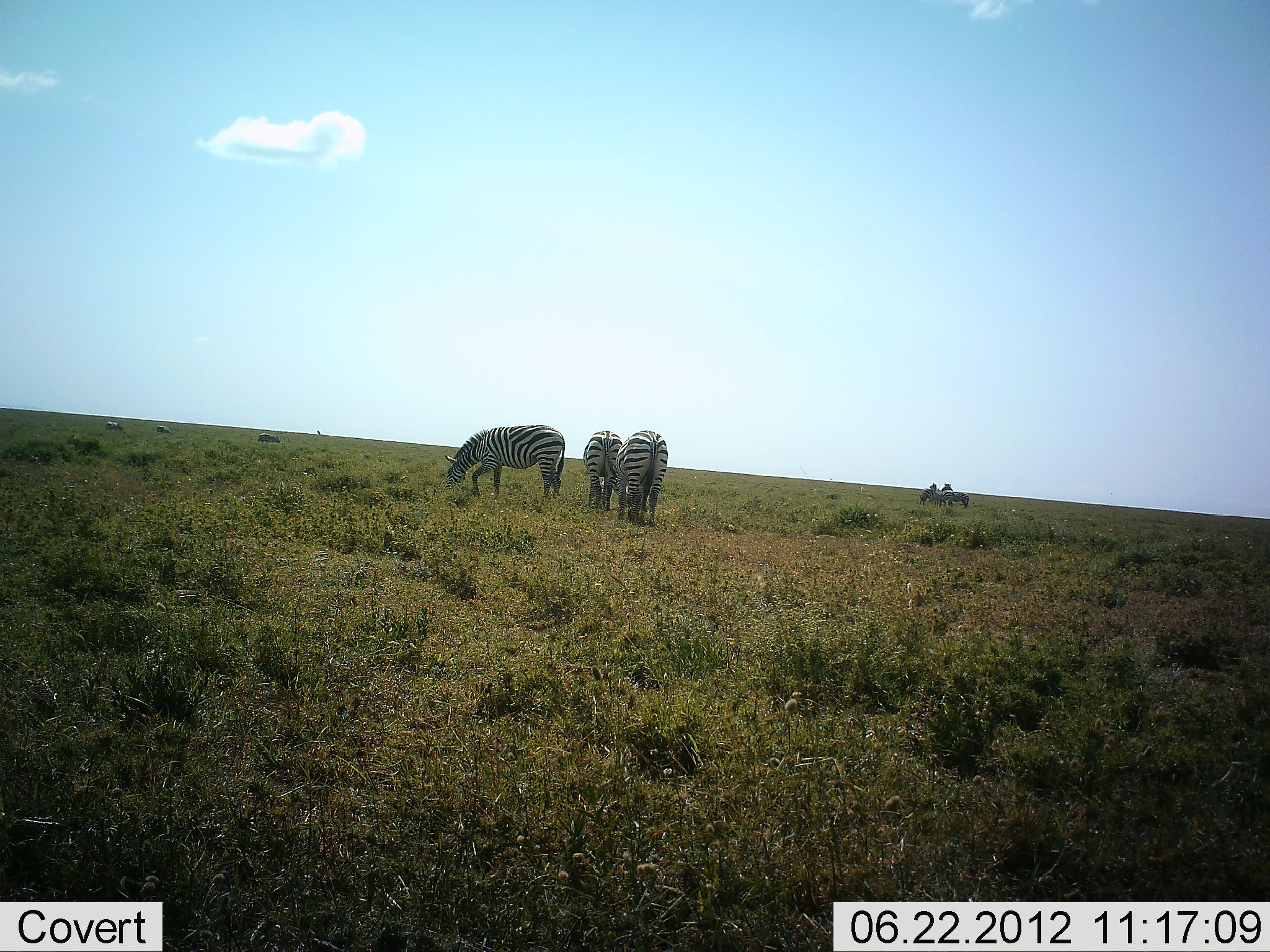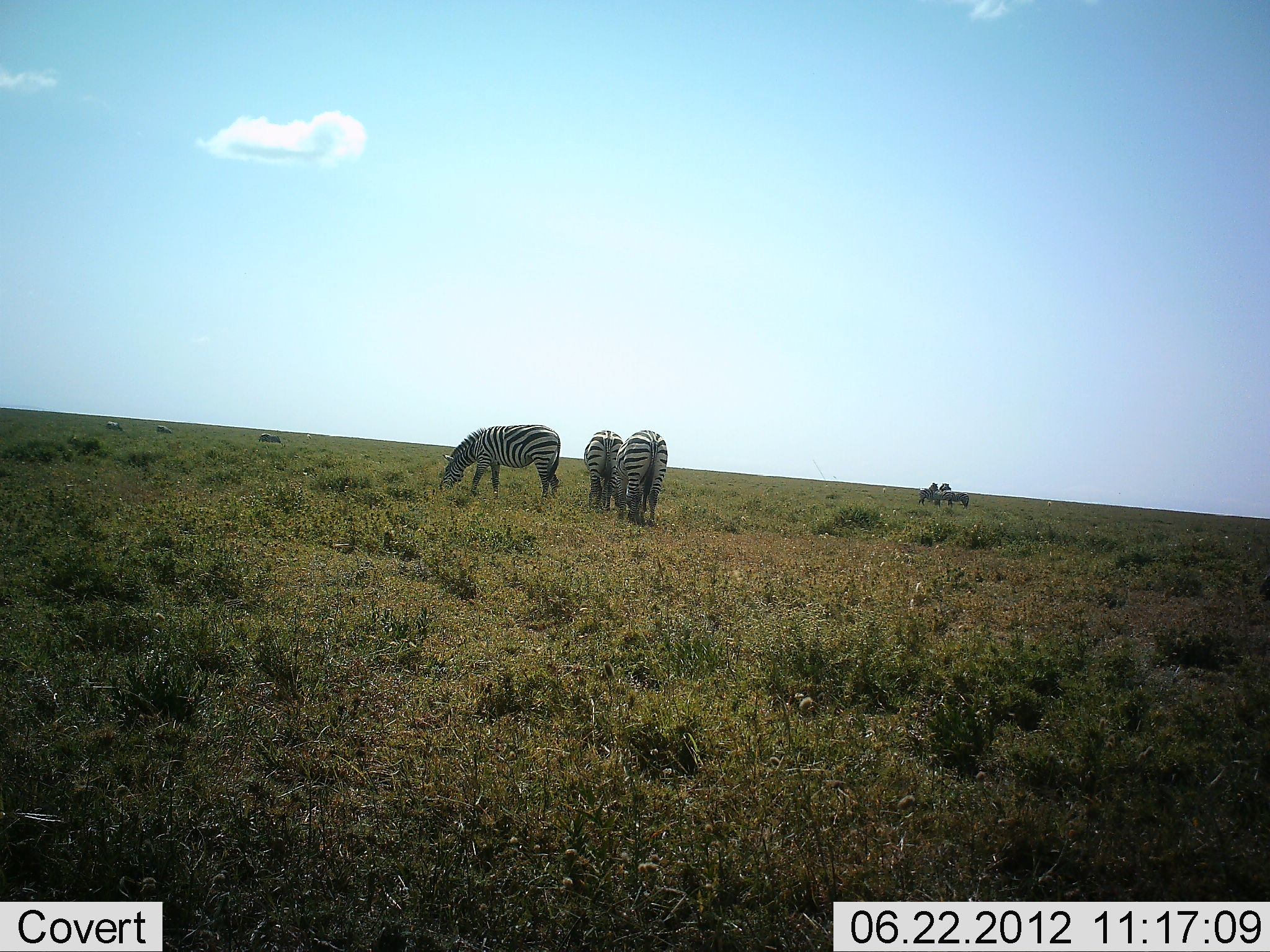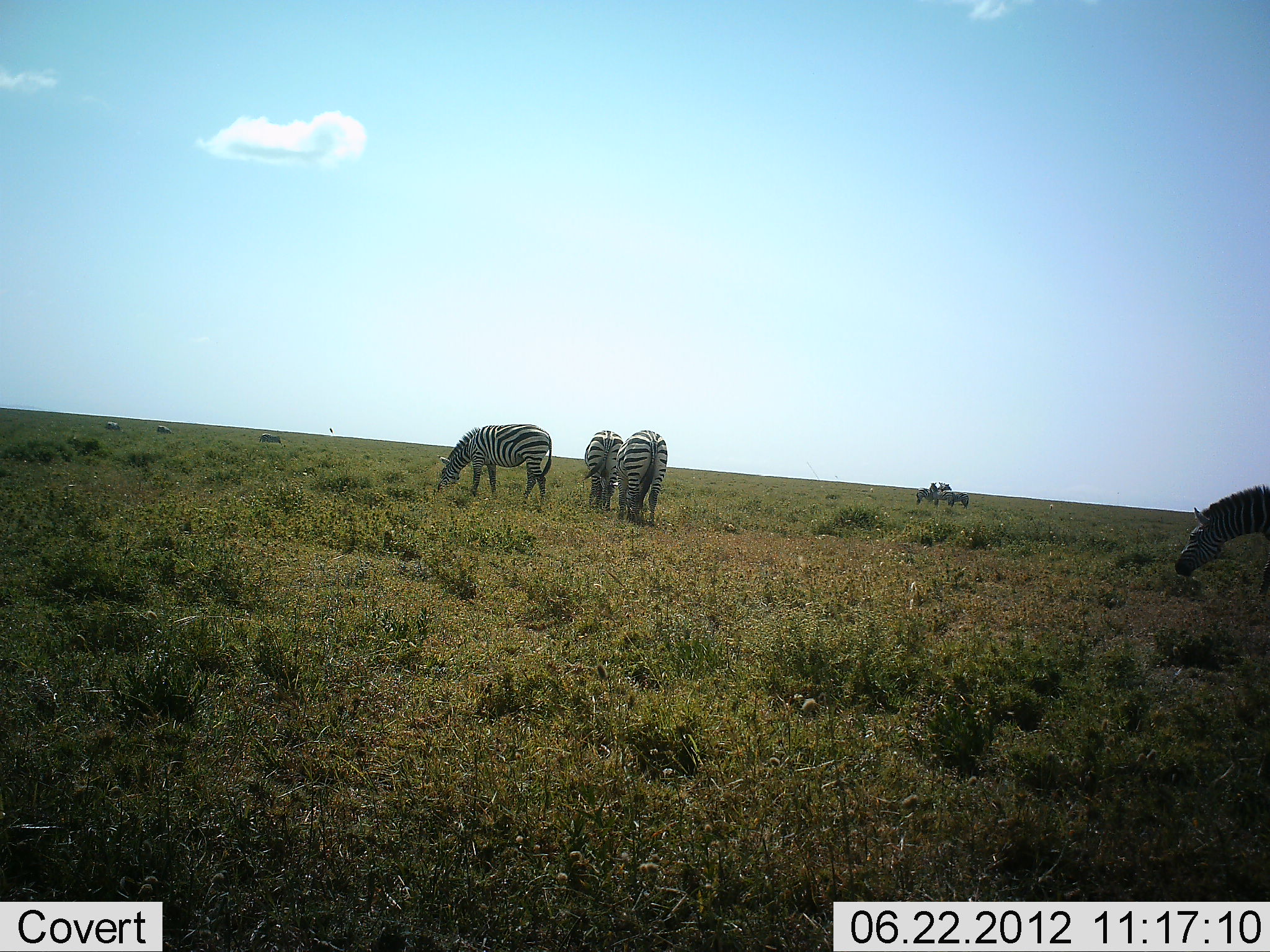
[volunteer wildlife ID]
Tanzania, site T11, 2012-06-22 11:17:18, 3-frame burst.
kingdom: Animalia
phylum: Chordata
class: Mammalia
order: Perissodactyla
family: Equidae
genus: Equus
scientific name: Equus quagga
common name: plains zebra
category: zebra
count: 7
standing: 30%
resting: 0%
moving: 60%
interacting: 0%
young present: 0%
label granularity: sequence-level